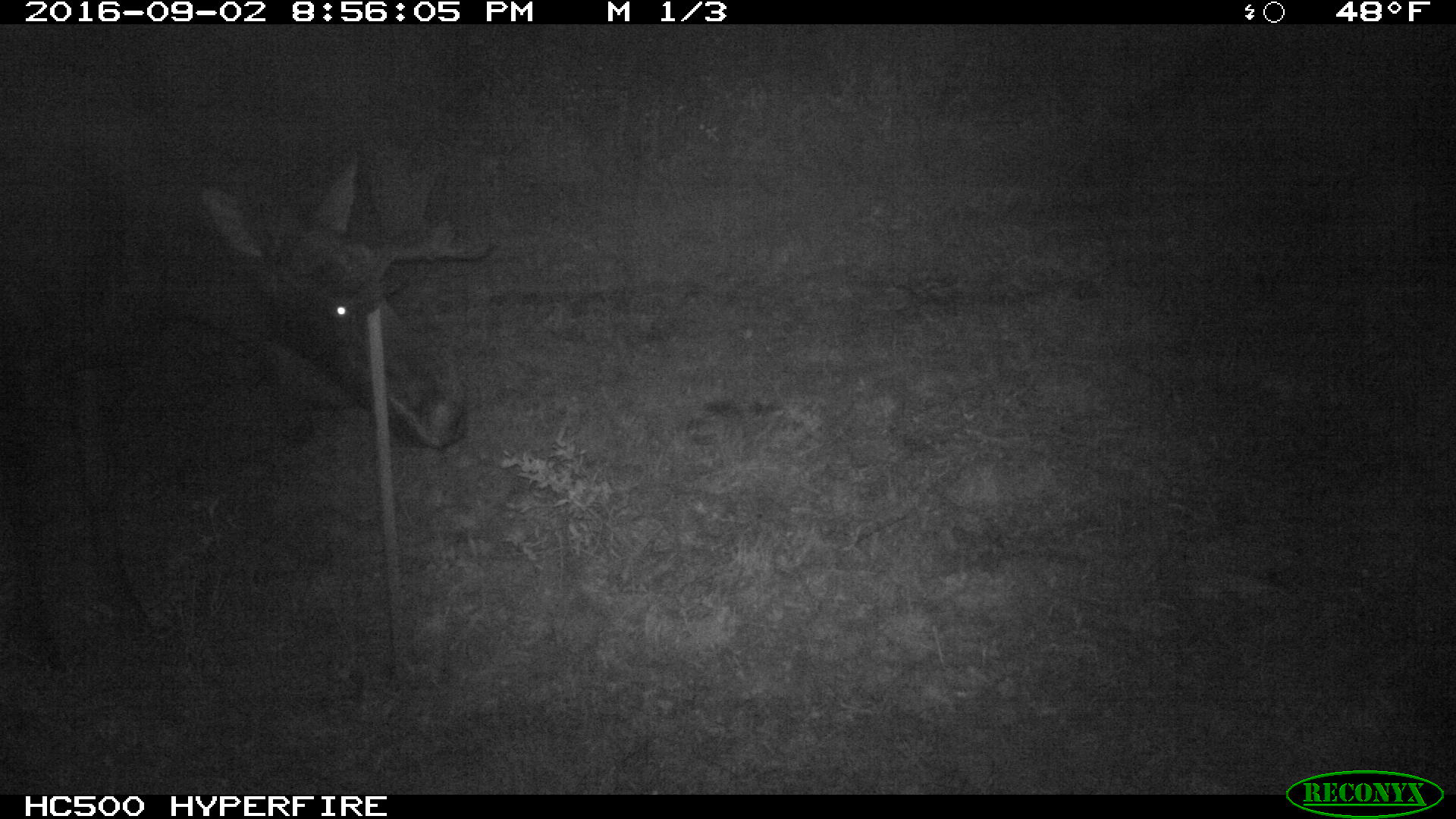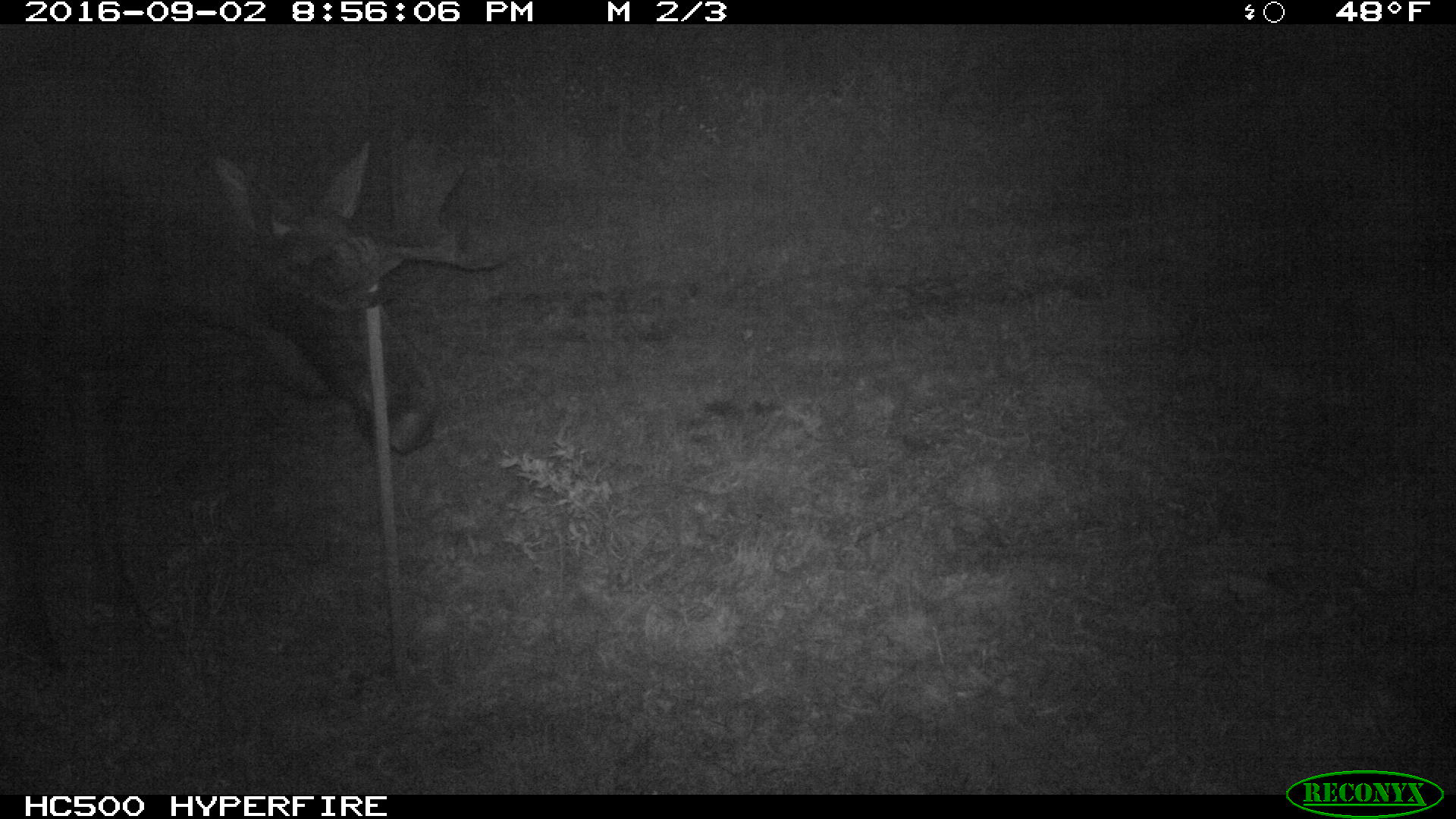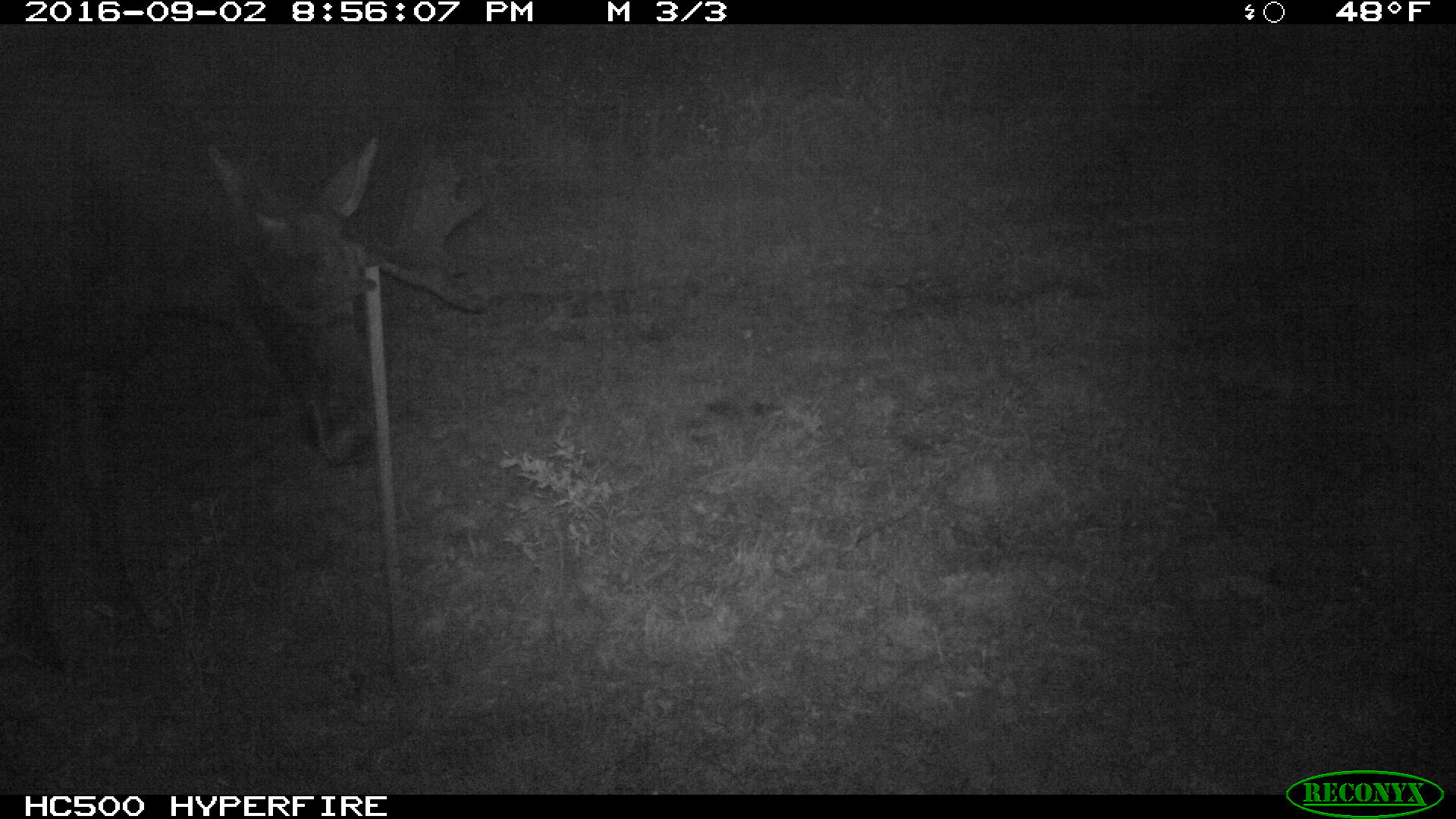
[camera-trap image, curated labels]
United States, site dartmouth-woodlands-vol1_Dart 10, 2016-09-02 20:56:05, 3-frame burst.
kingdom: Animalia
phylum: Chordata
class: Mammalia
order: Artiodactyla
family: Cervidae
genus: Alces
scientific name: Alces alces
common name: moose